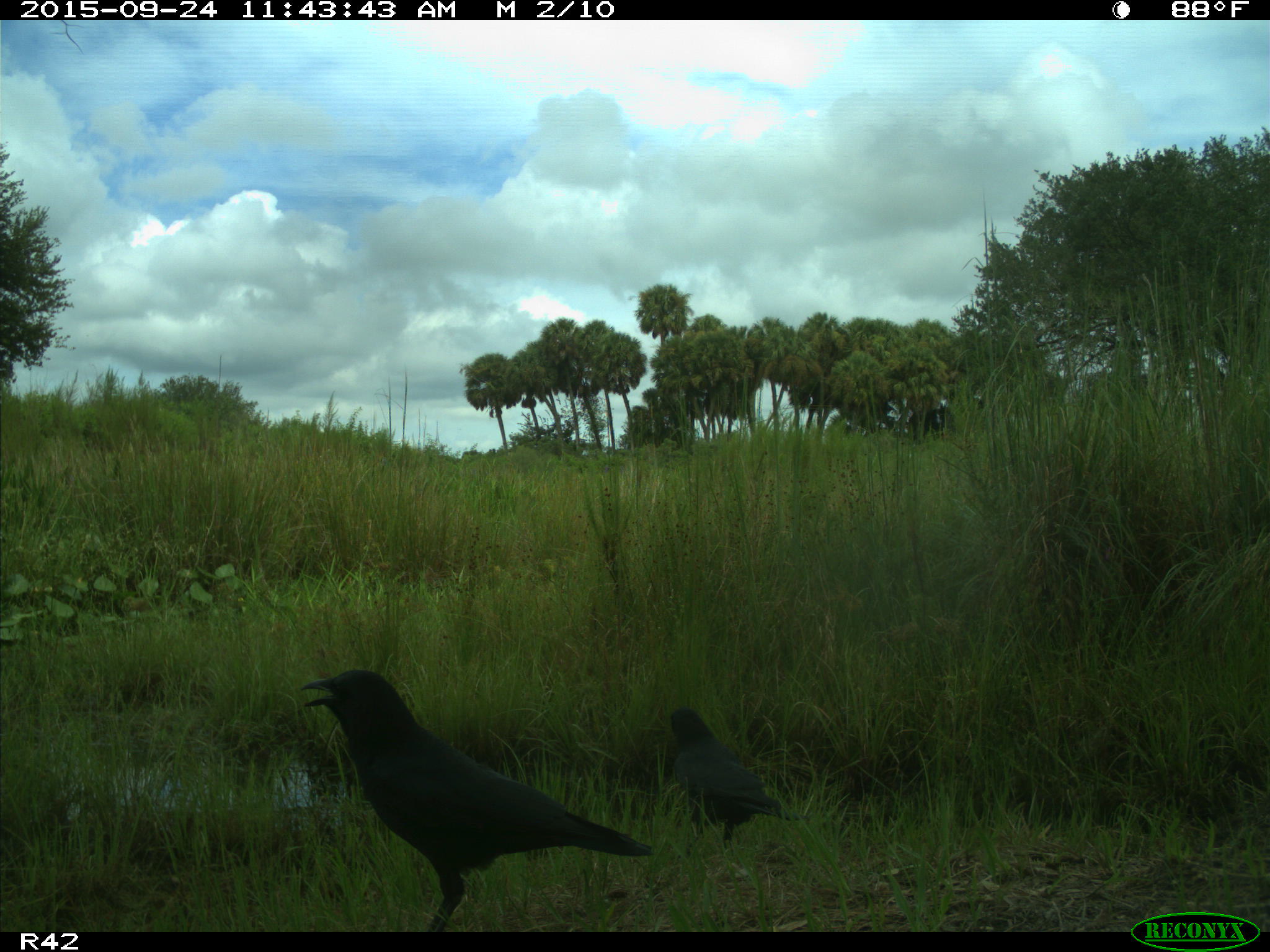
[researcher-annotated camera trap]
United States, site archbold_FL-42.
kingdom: Animalia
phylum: Chordata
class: Aves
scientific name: Aves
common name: birds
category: unidentified bird